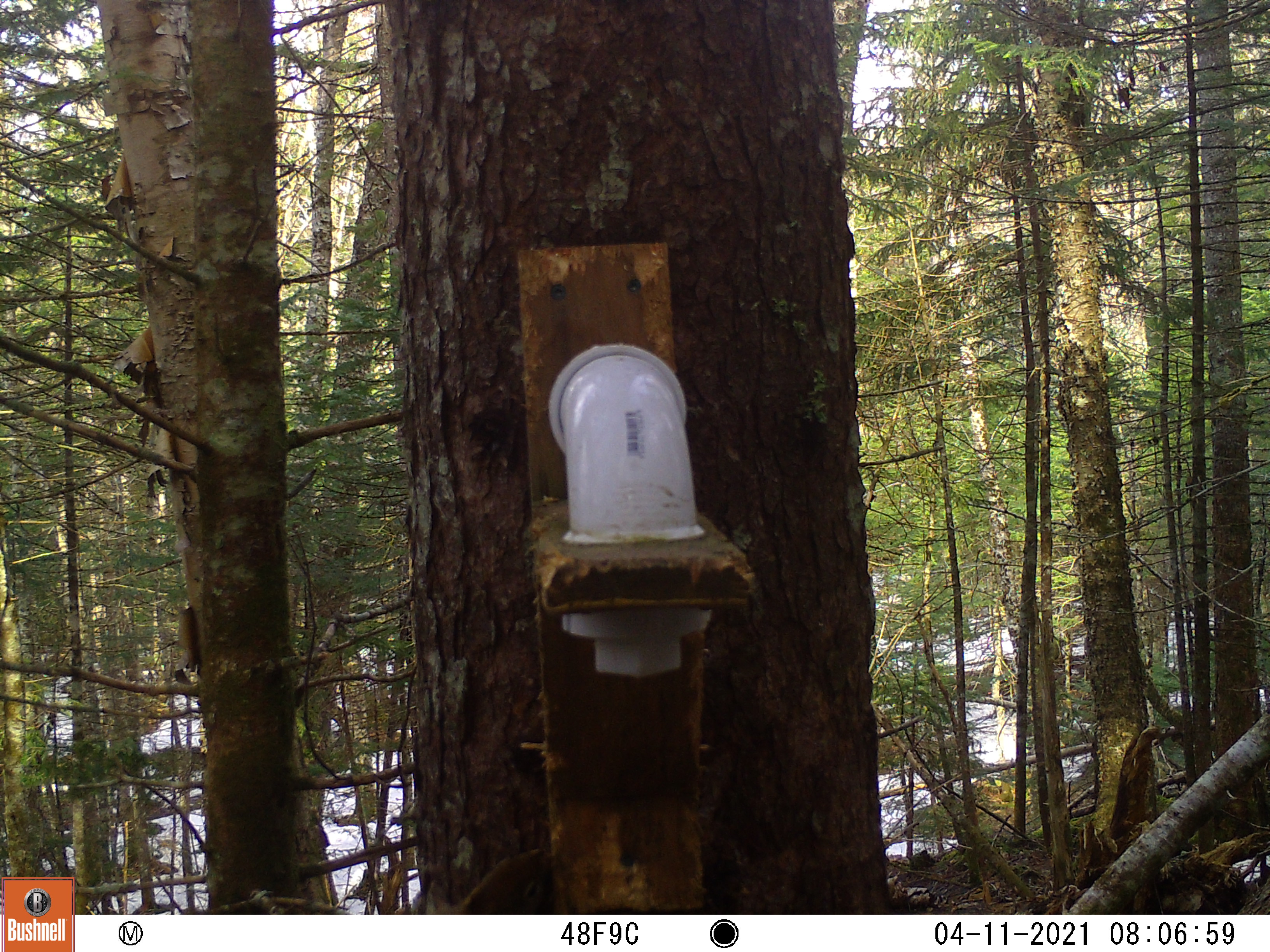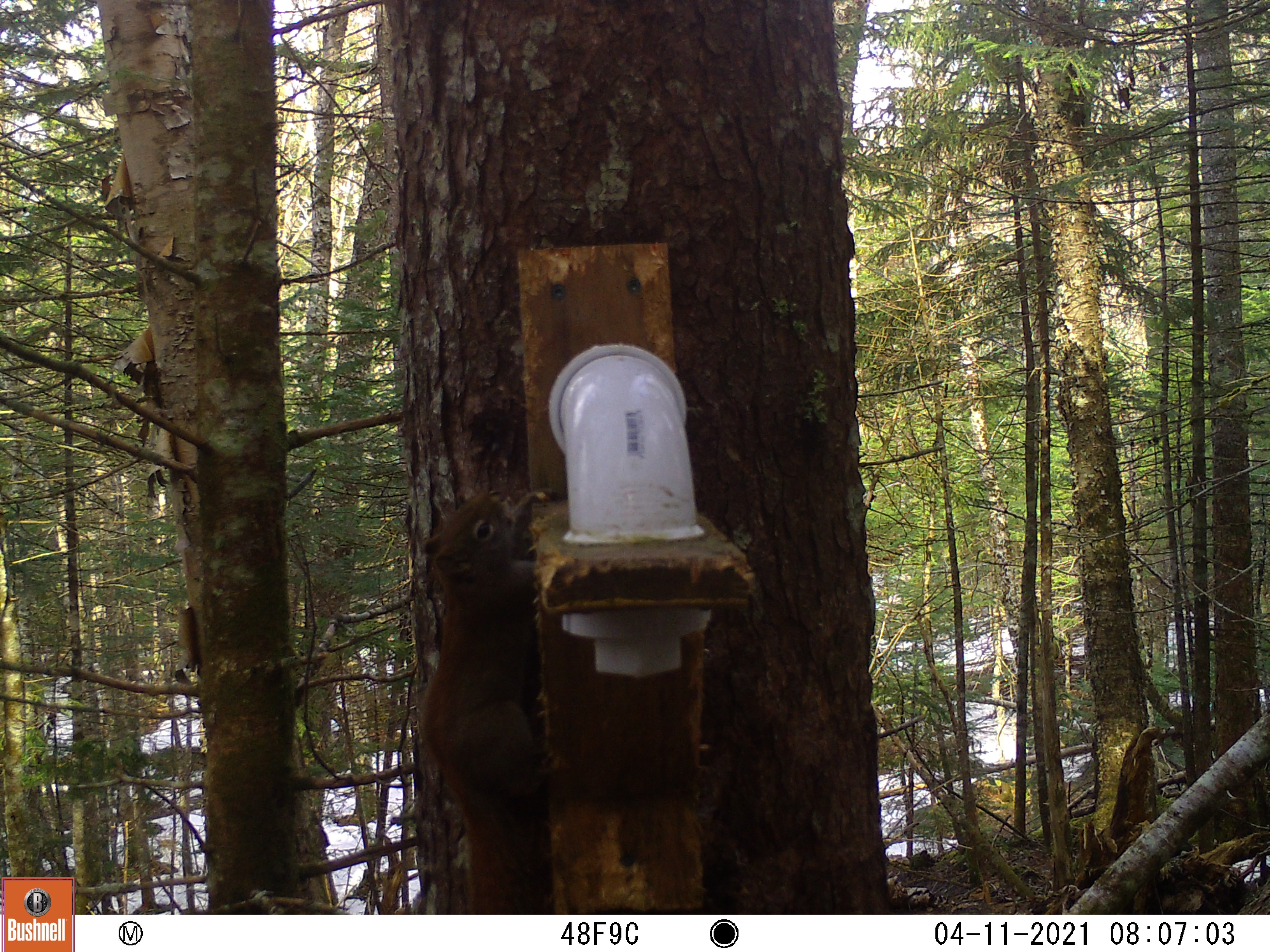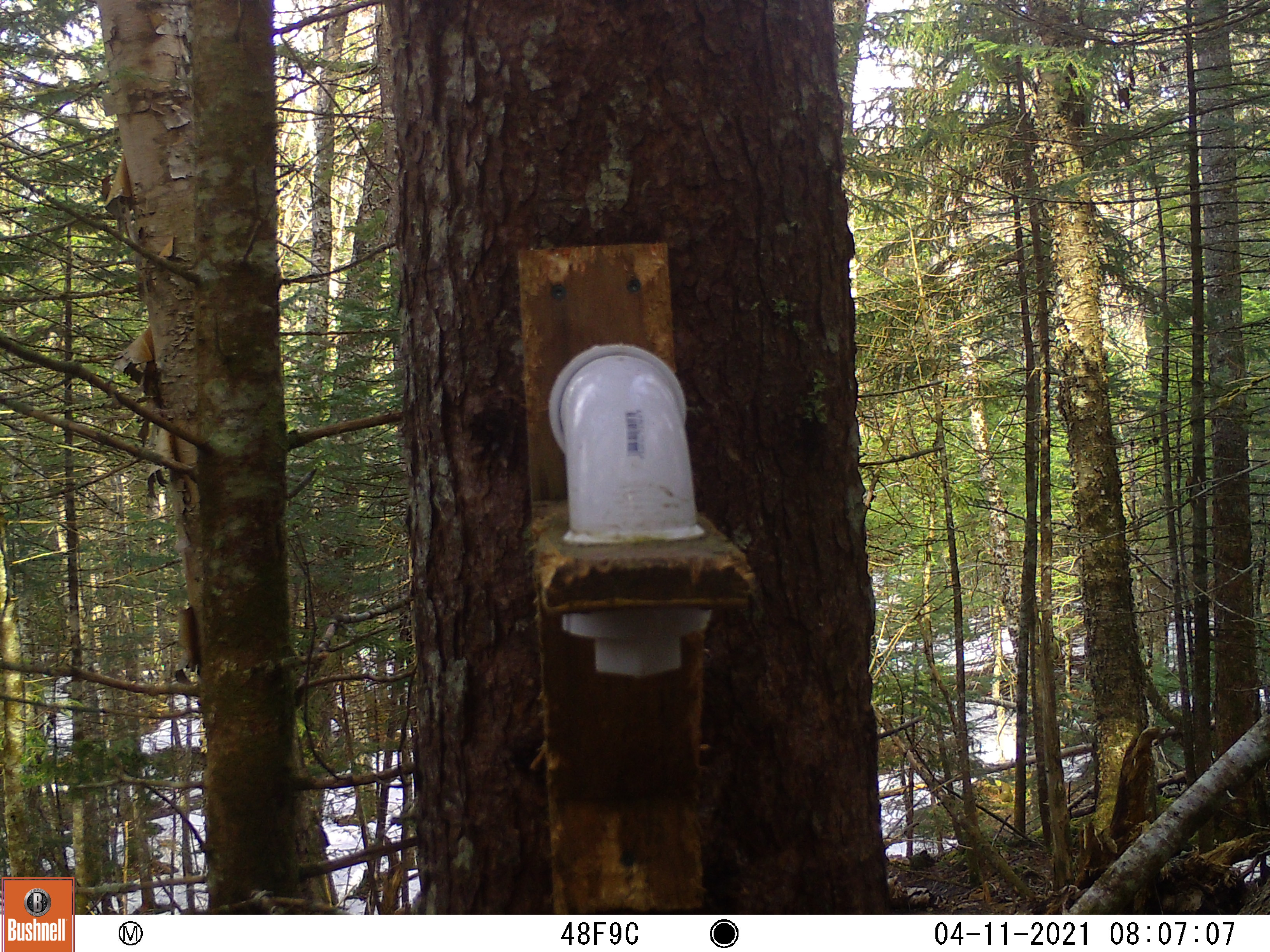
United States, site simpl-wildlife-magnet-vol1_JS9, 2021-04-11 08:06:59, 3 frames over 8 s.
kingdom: Animalia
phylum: Chordata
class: Mammalia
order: Rodentia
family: Sciuridae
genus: Tamiasciurus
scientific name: Tamiasciurus hudsonicus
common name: red squirrel